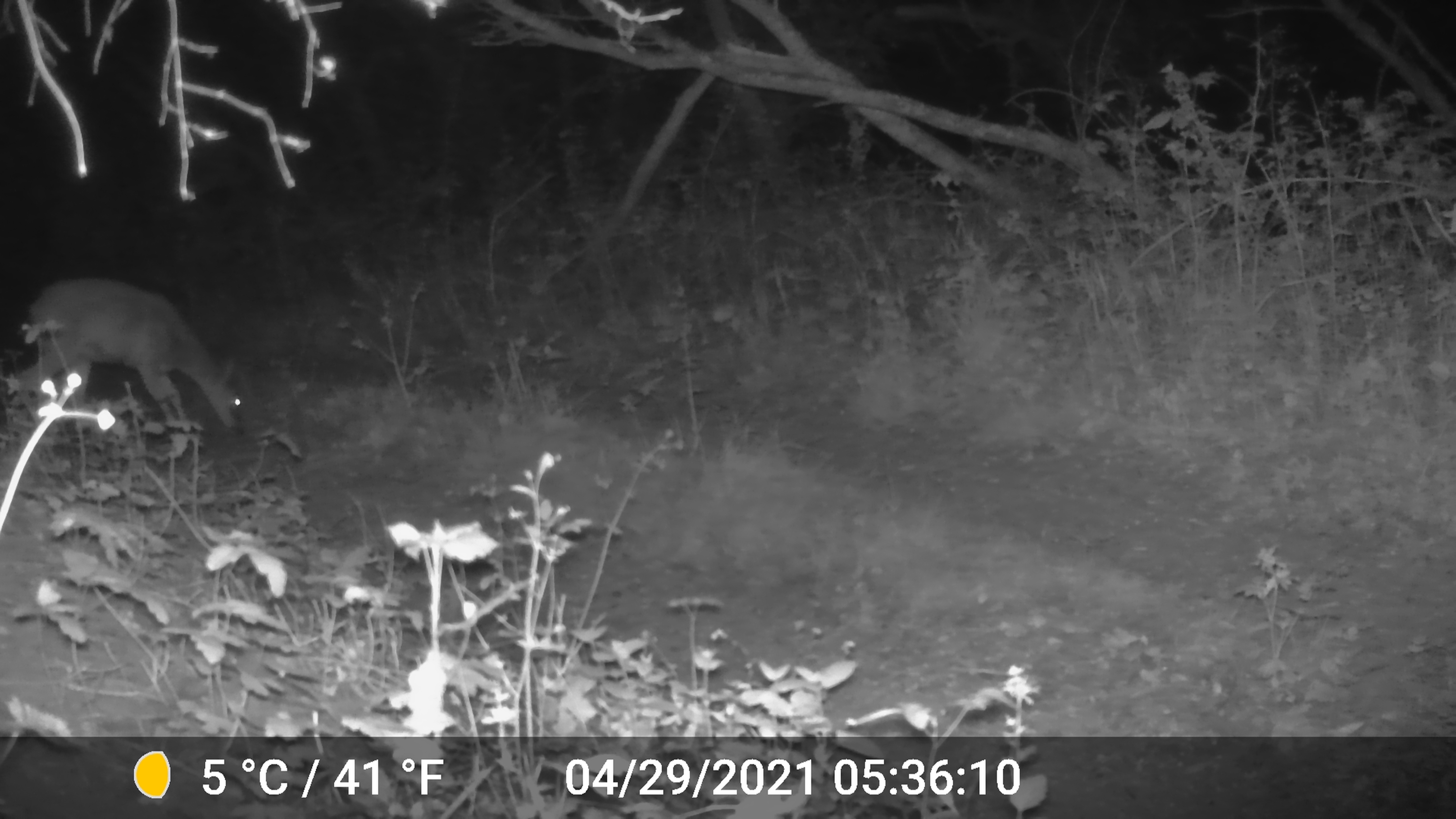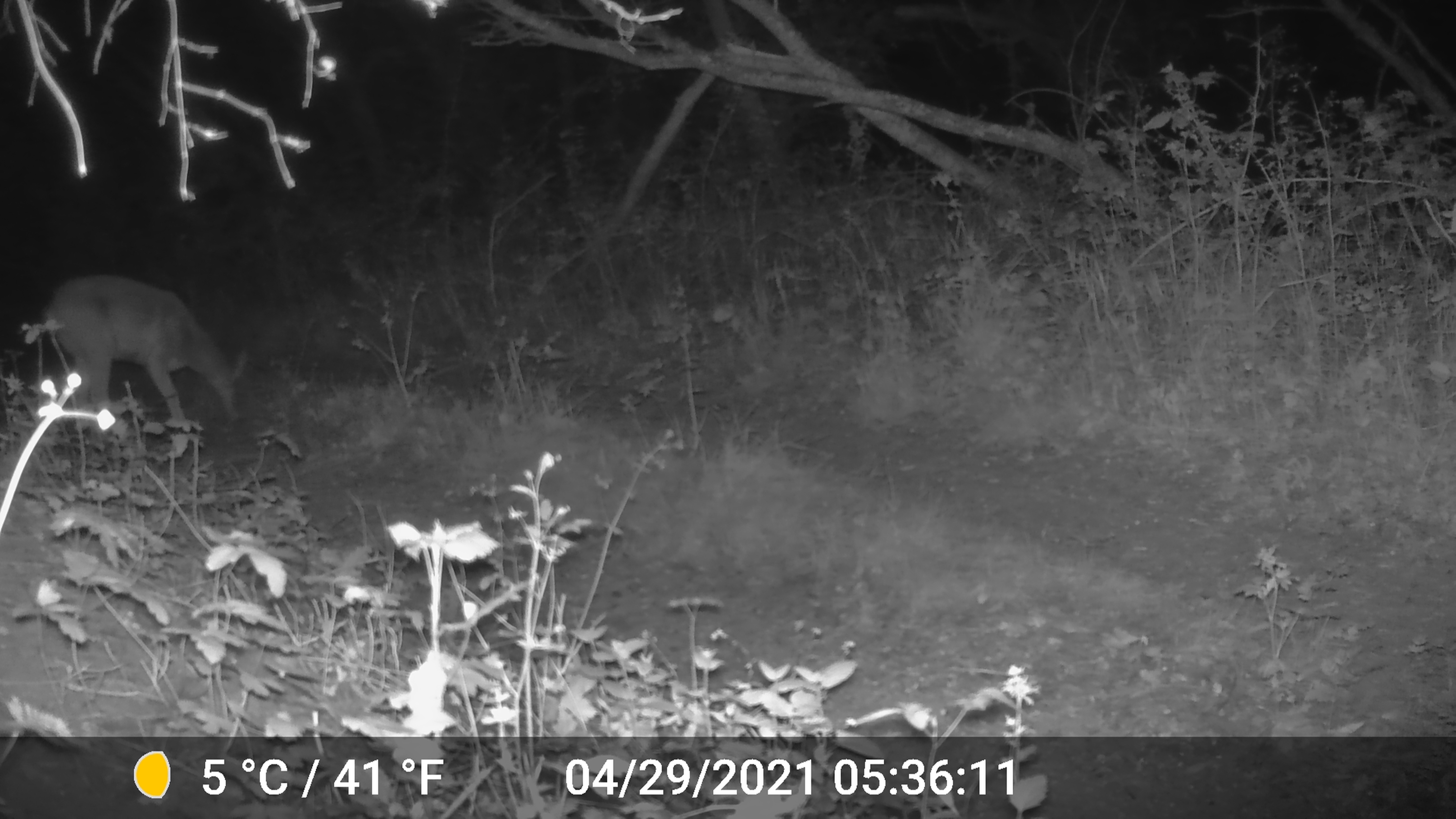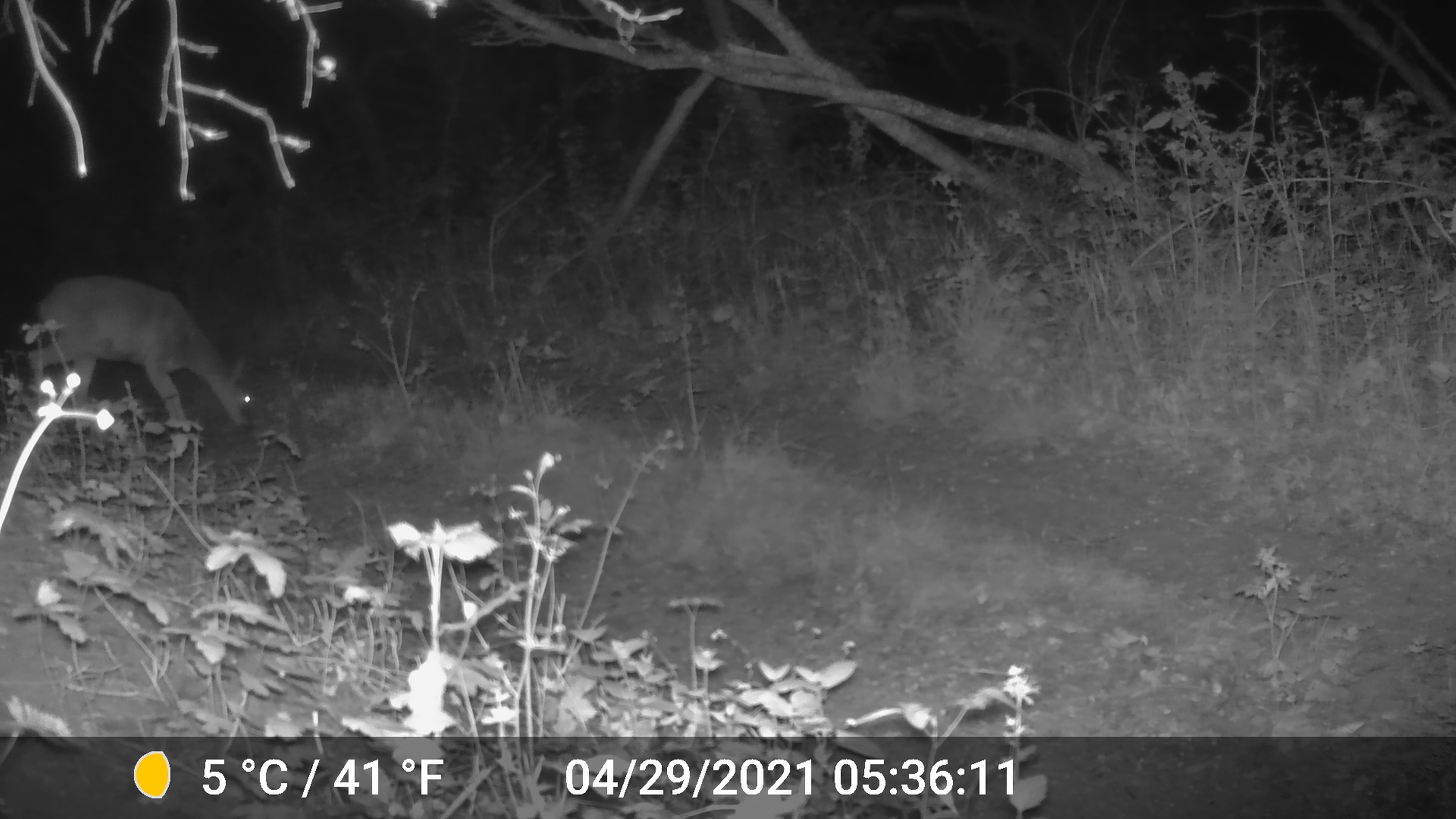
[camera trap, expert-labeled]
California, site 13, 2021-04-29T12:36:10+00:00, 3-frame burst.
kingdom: Animalia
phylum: Chordata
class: Mammalia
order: Artiodactyla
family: Cervidae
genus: Odocoileus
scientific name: Odocoileus hemionus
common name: mule deer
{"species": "mule deer (Odocoileus hemionus)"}